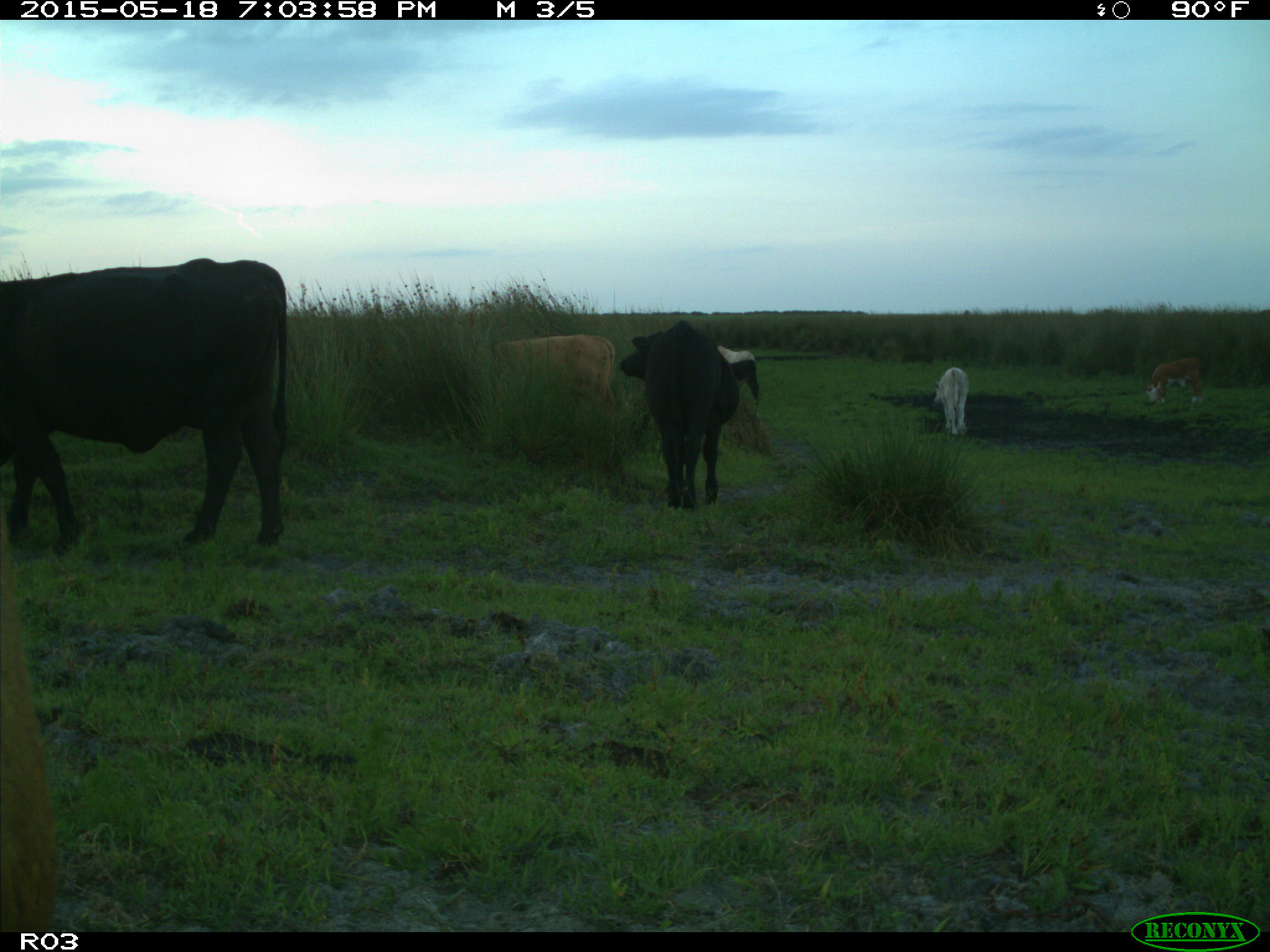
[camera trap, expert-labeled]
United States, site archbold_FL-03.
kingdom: Animalia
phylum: Chordata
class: Mammalia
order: Artiodactyla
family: Bovidae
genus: Bos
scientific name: Bos taurus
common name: domestic cow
Bos taurus (domestic cow).